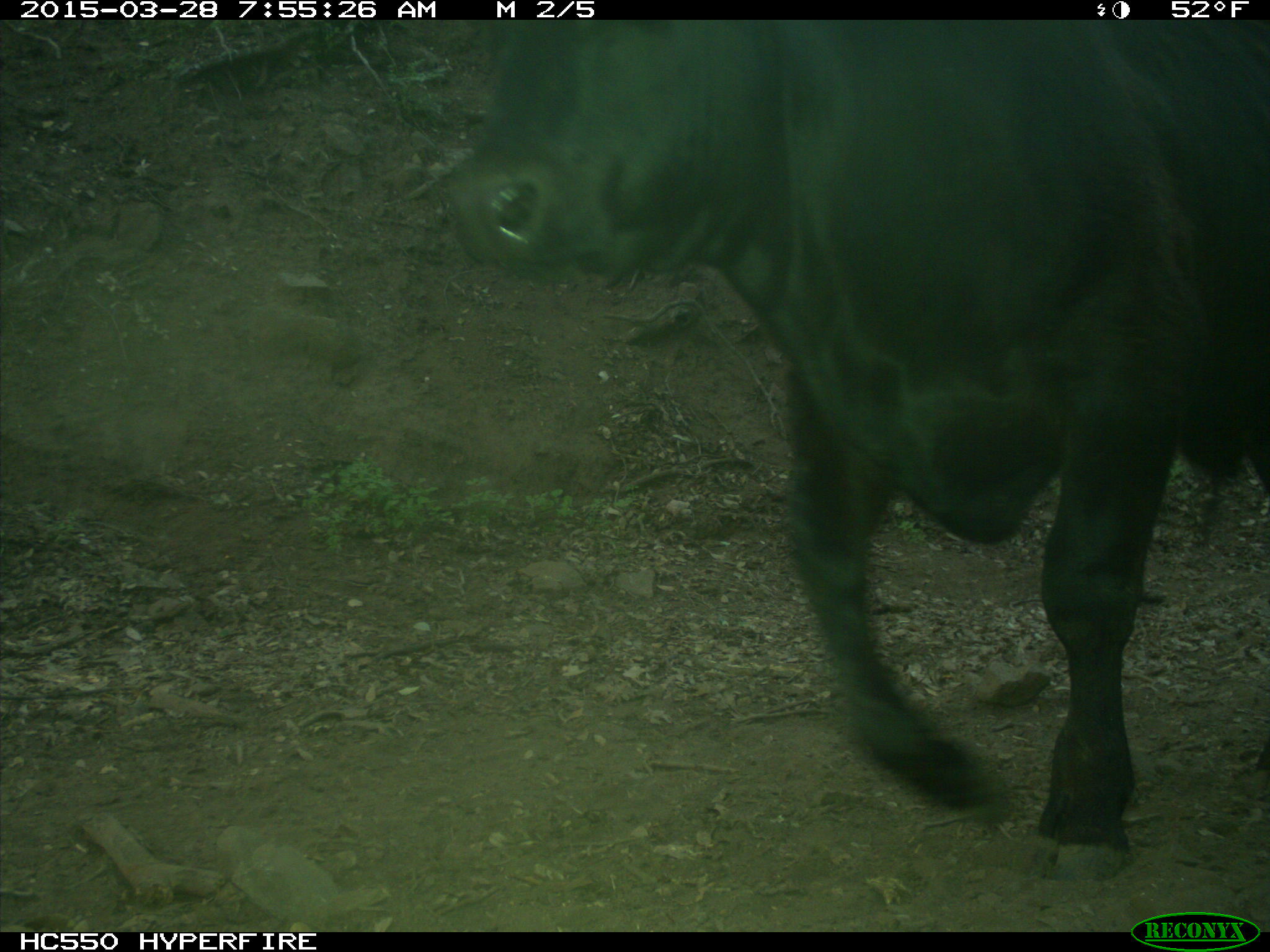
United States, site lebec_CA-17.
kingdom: Animalia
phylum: Chordata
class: Mammalia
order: Artiodactyla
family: Bovidae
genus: Bos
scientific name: Bos taurus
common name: domestic cow